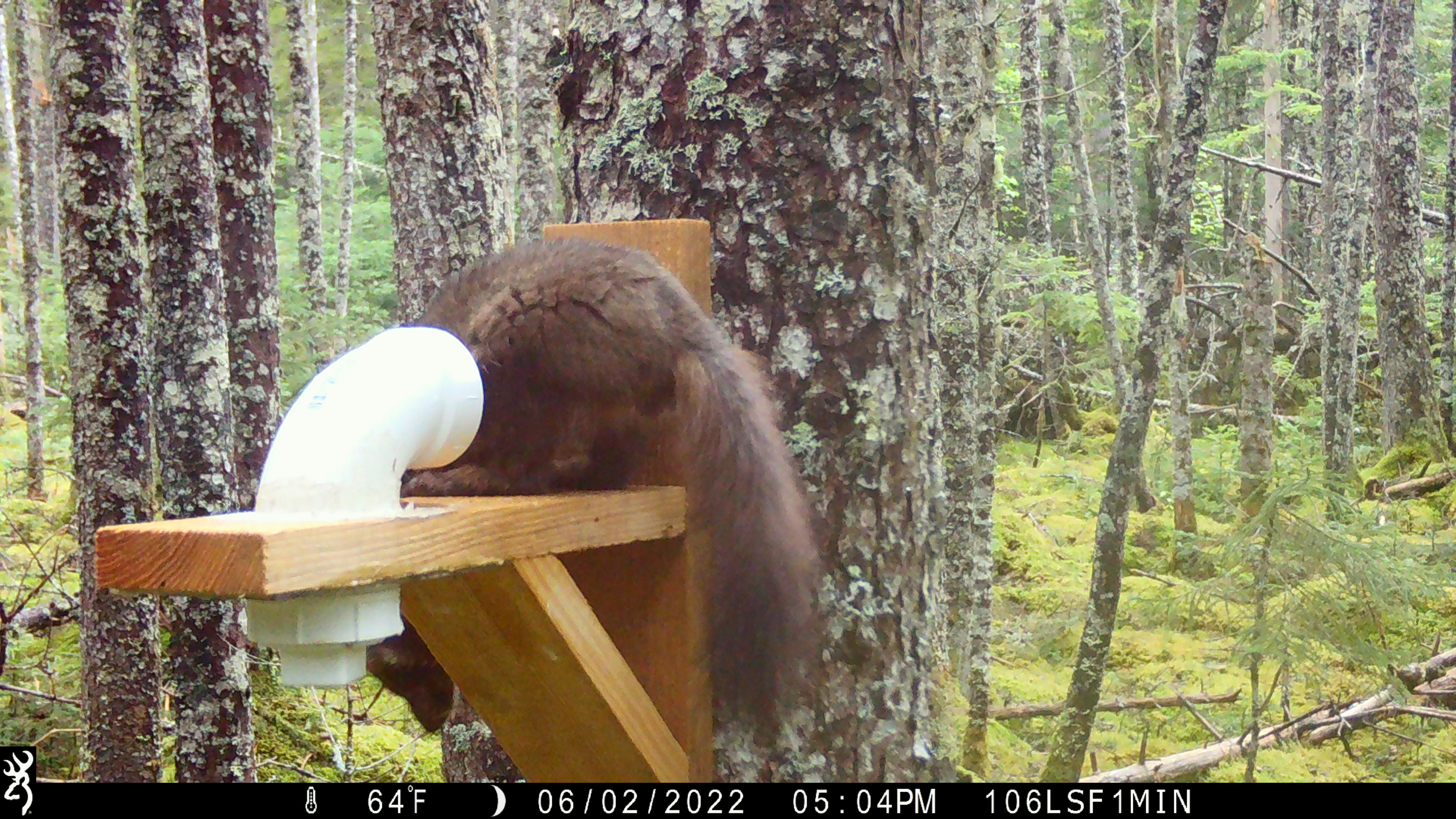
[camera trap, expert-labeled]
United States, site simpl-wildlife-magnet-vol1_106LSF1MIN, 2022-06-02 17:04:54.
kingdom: Animalia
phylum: Chordata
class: Mammalia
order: Carnivora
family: Mustelidae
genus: Martes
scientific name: Martes americana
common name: american marten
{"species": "american marten (Martes americana)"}